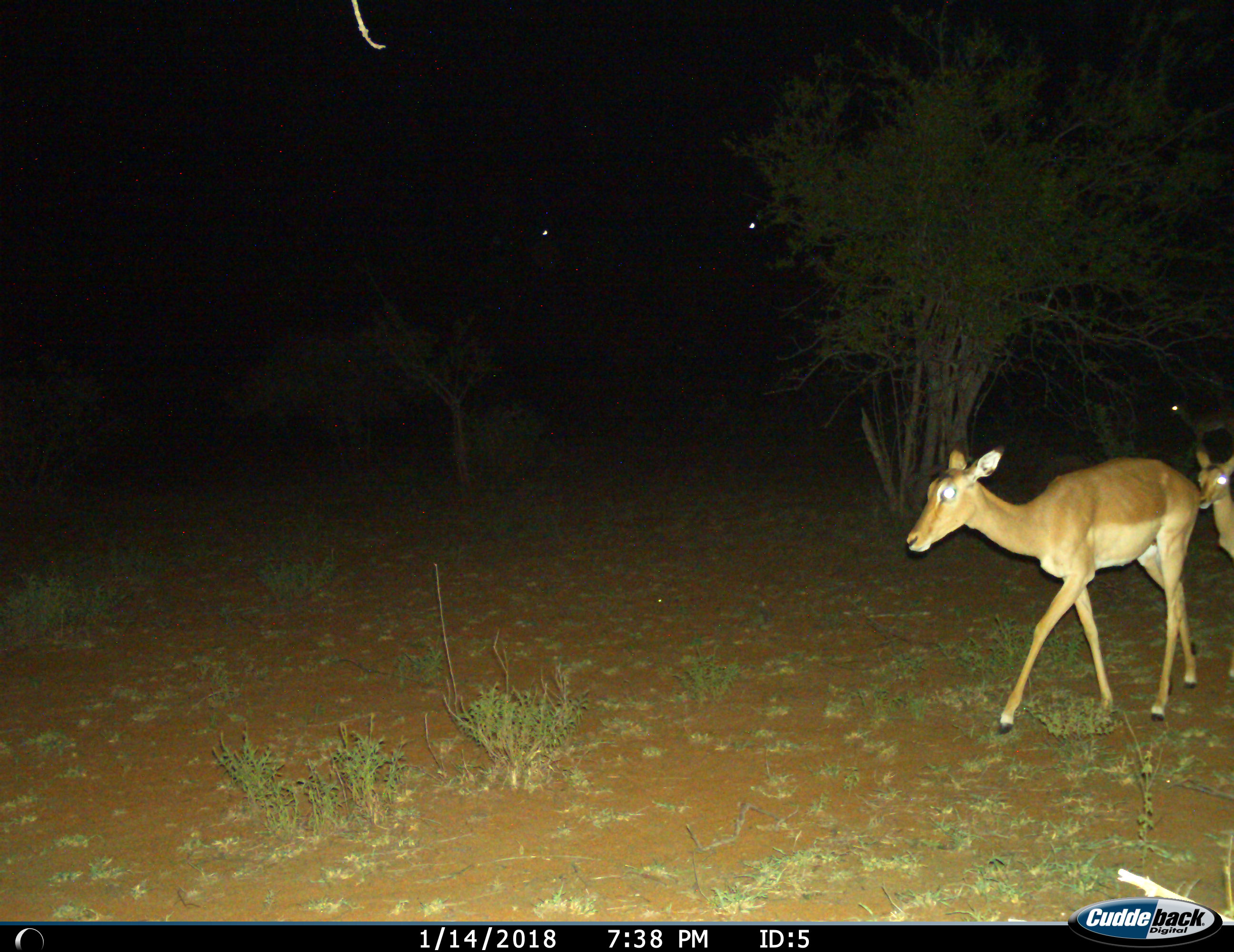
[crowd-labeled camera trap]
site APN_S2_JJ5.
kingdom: Animalia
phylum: Chordata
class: Mammalia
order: Artiodactyla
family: Bovidae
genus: Aepyceros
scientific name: Aepyceros melampus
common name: impala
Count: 2.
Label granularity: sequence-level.